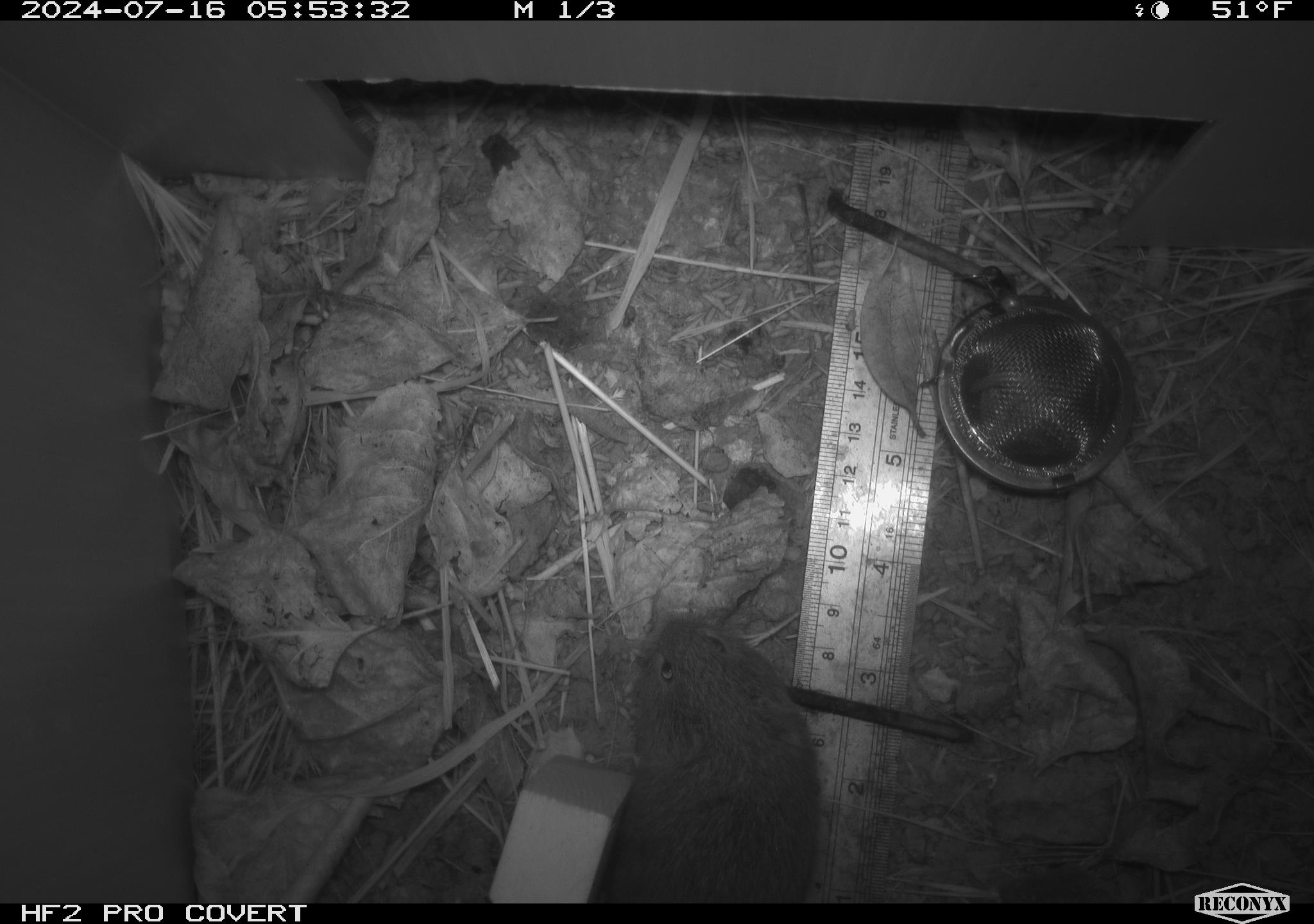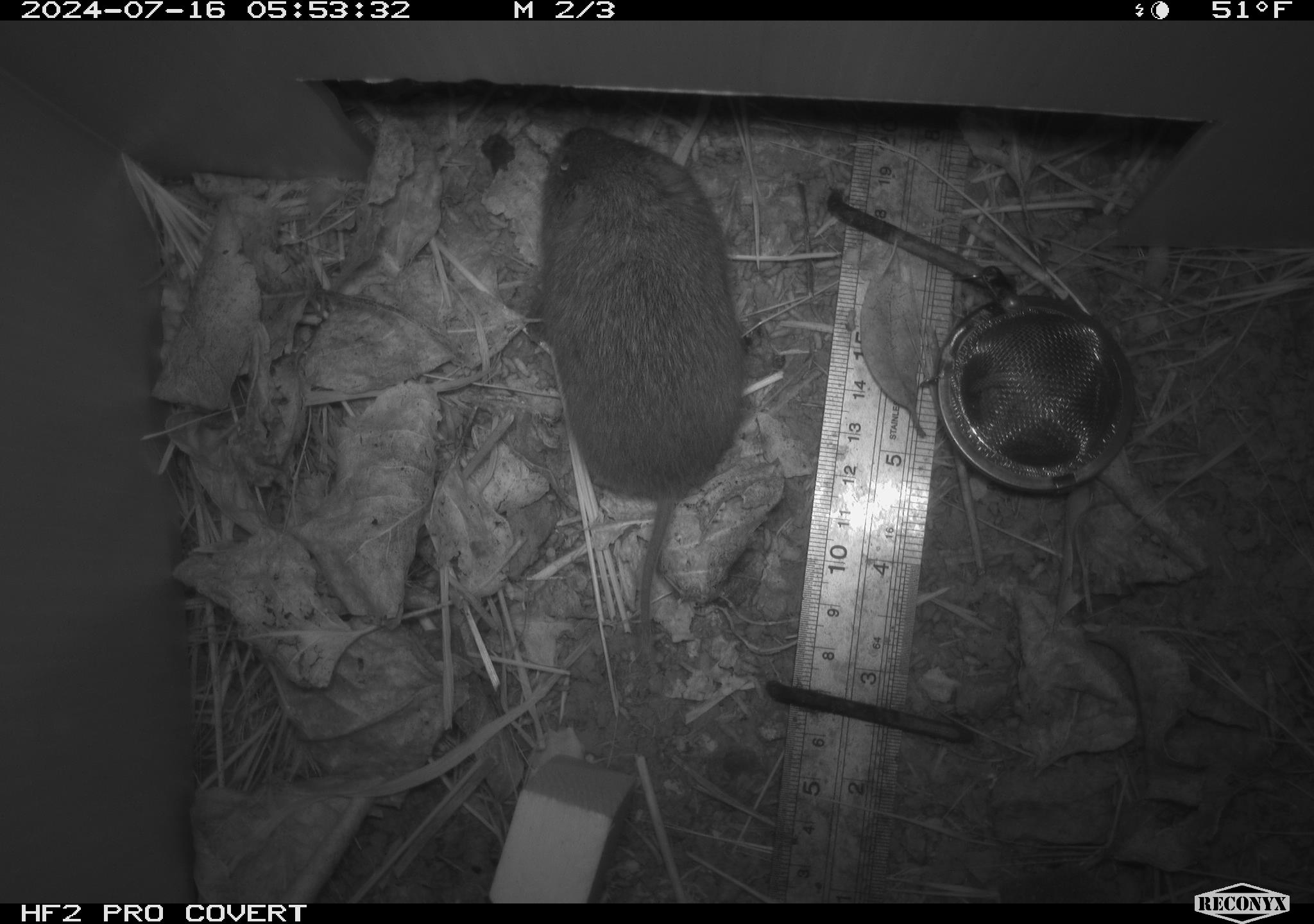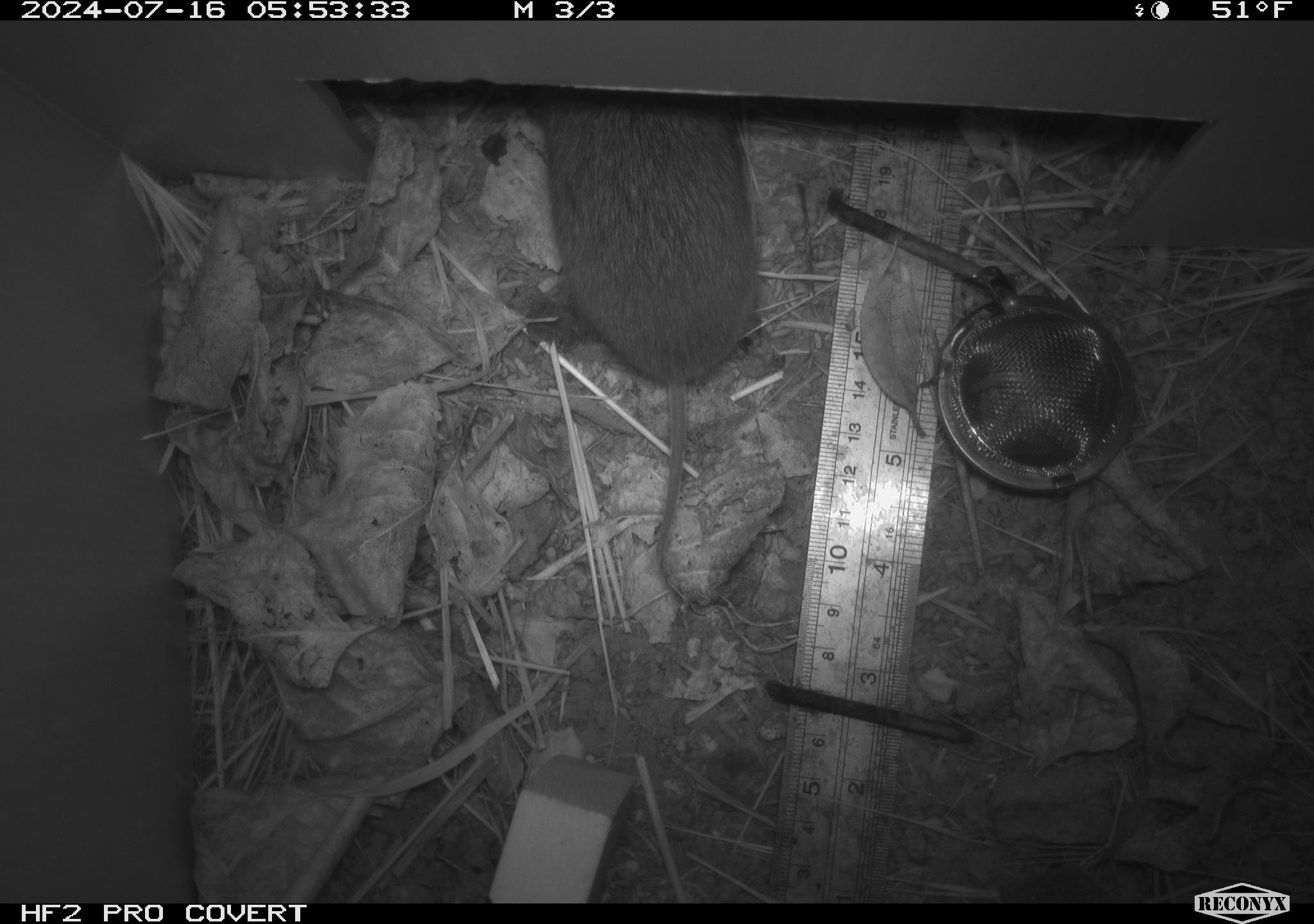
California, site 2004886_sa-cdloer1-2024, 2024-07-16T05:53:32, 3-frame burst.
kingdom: Animalia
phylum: Chordata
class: Mammalia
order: Rodentia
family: Cricetidae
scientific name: Arvicolinae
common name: voles, lemmings, and muskrats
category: arvicolinae subfamily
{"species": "arvicolinae subfamily (voles, lemmings, and muskrats) (Arvicolinae)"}